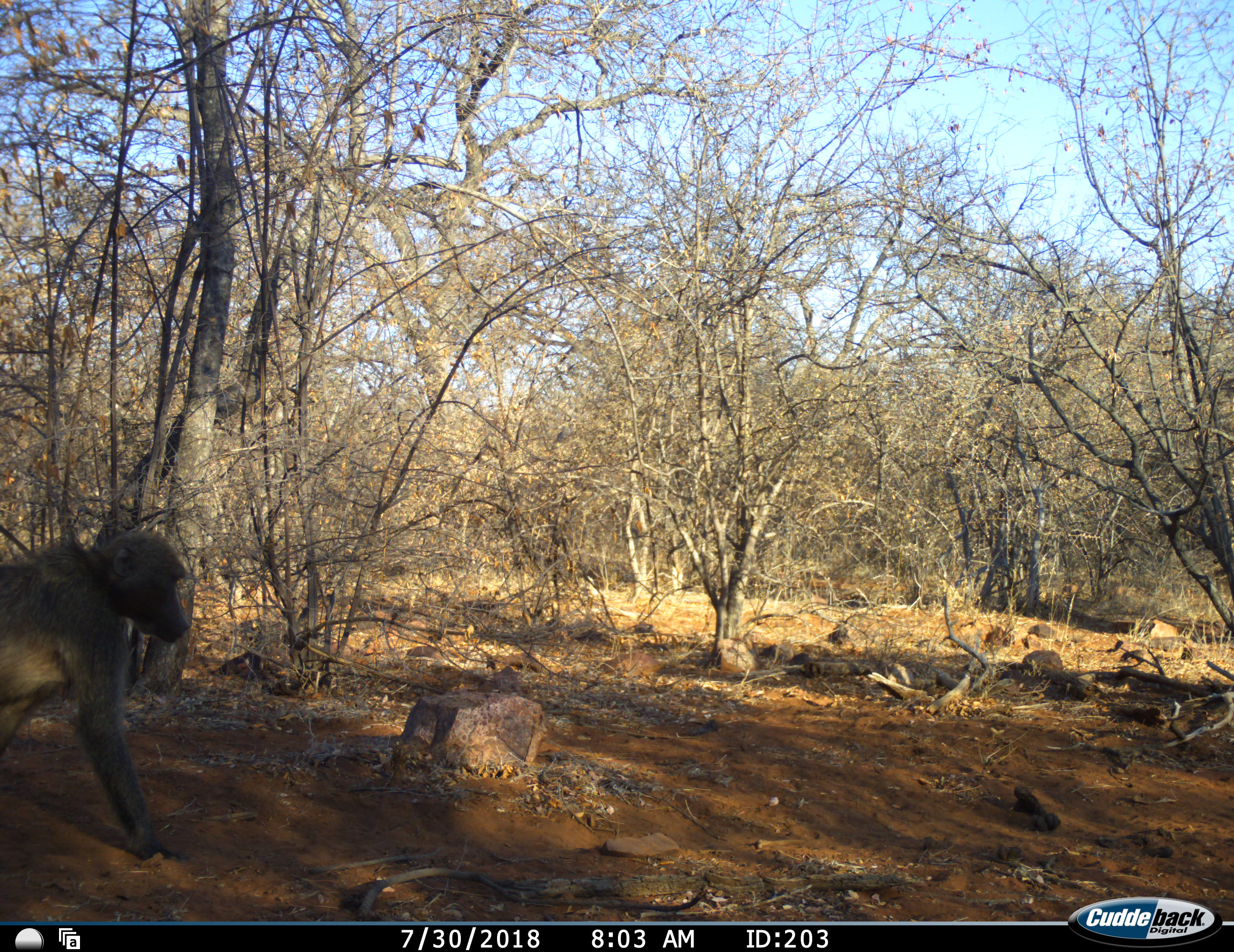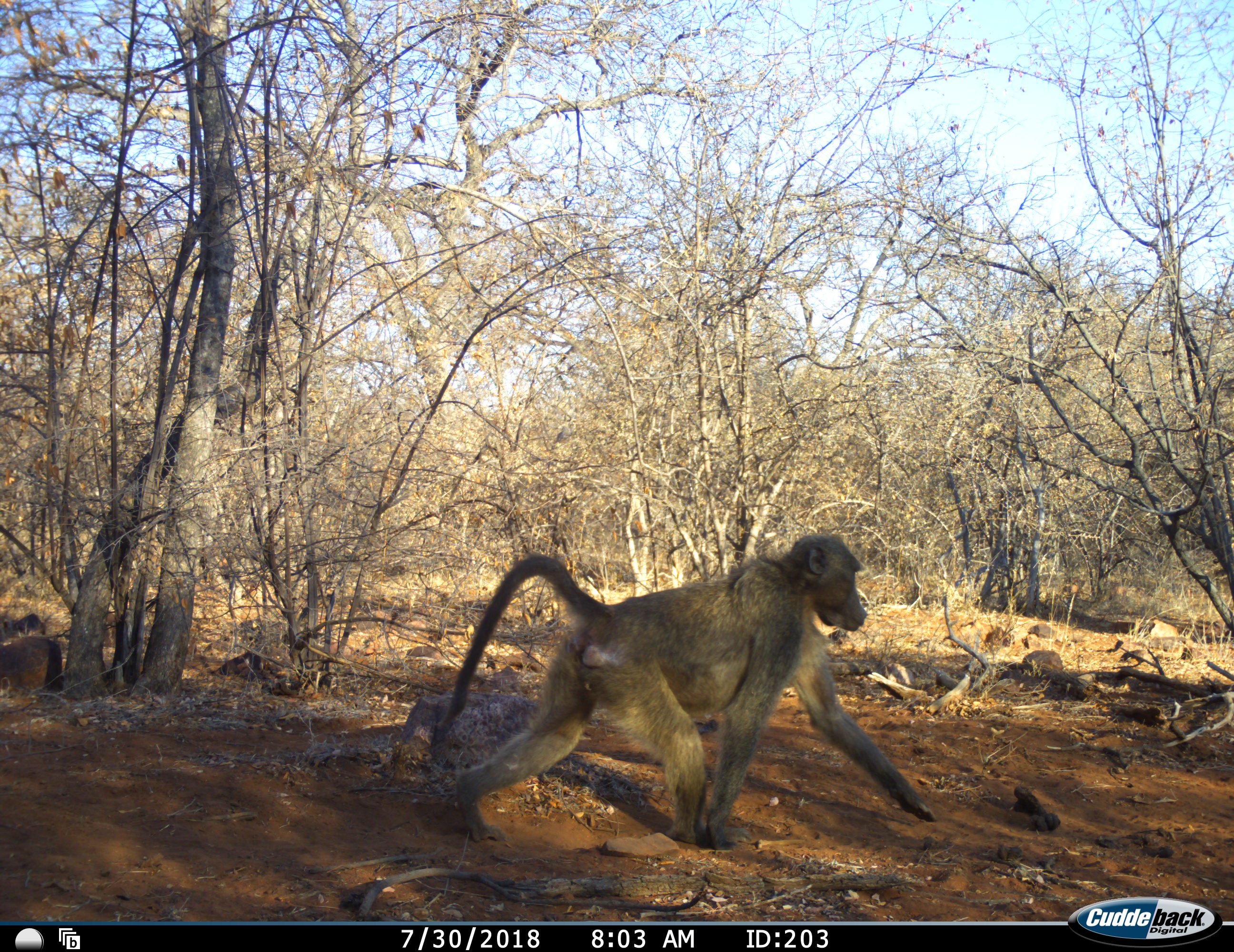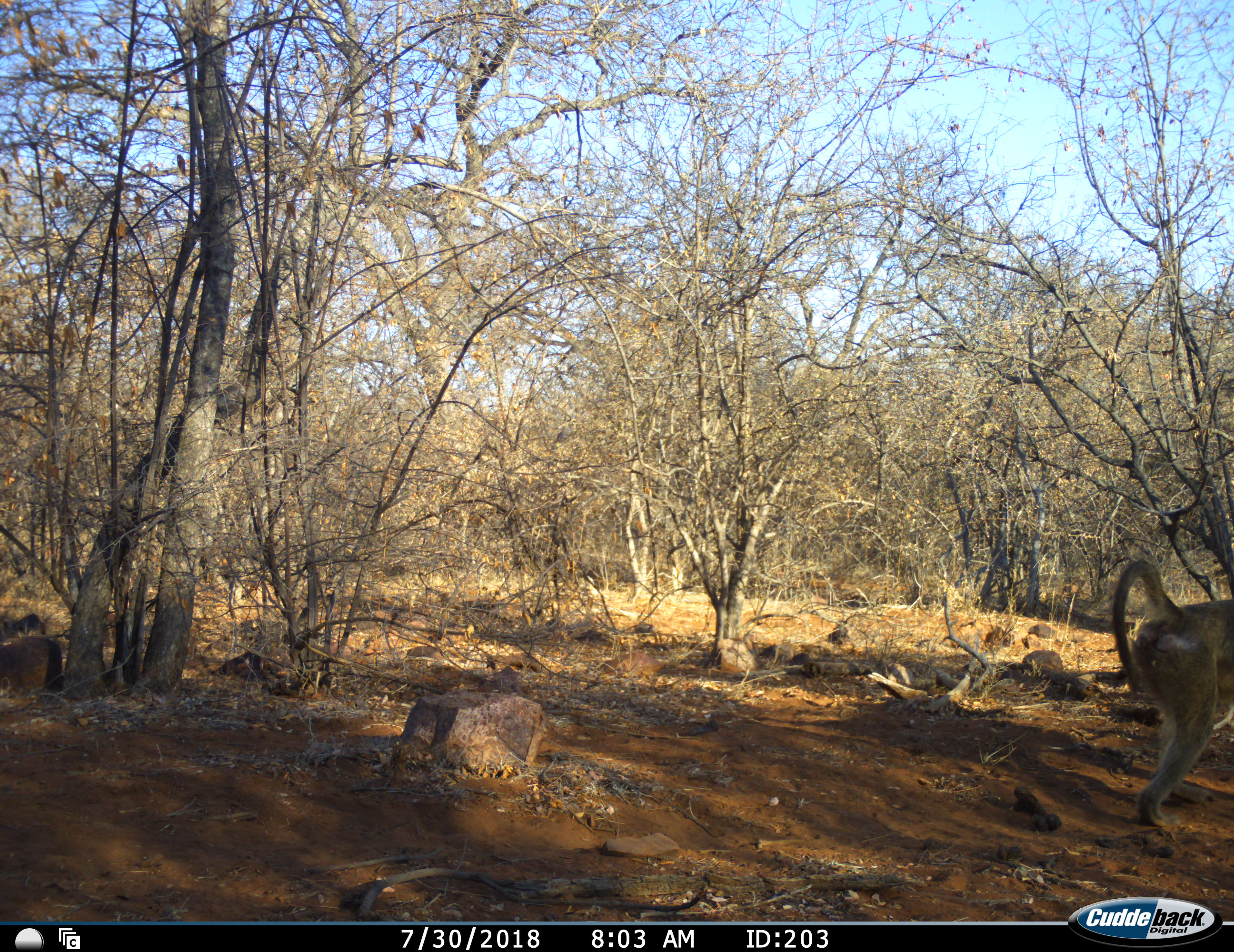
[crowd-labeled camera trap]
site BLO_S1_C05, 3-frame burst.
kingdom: Animalia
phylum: Chordata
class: Mammalia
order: Primates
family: Cercopithecidae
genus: Papio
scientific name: Papio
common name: baboon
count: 1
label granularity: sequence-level